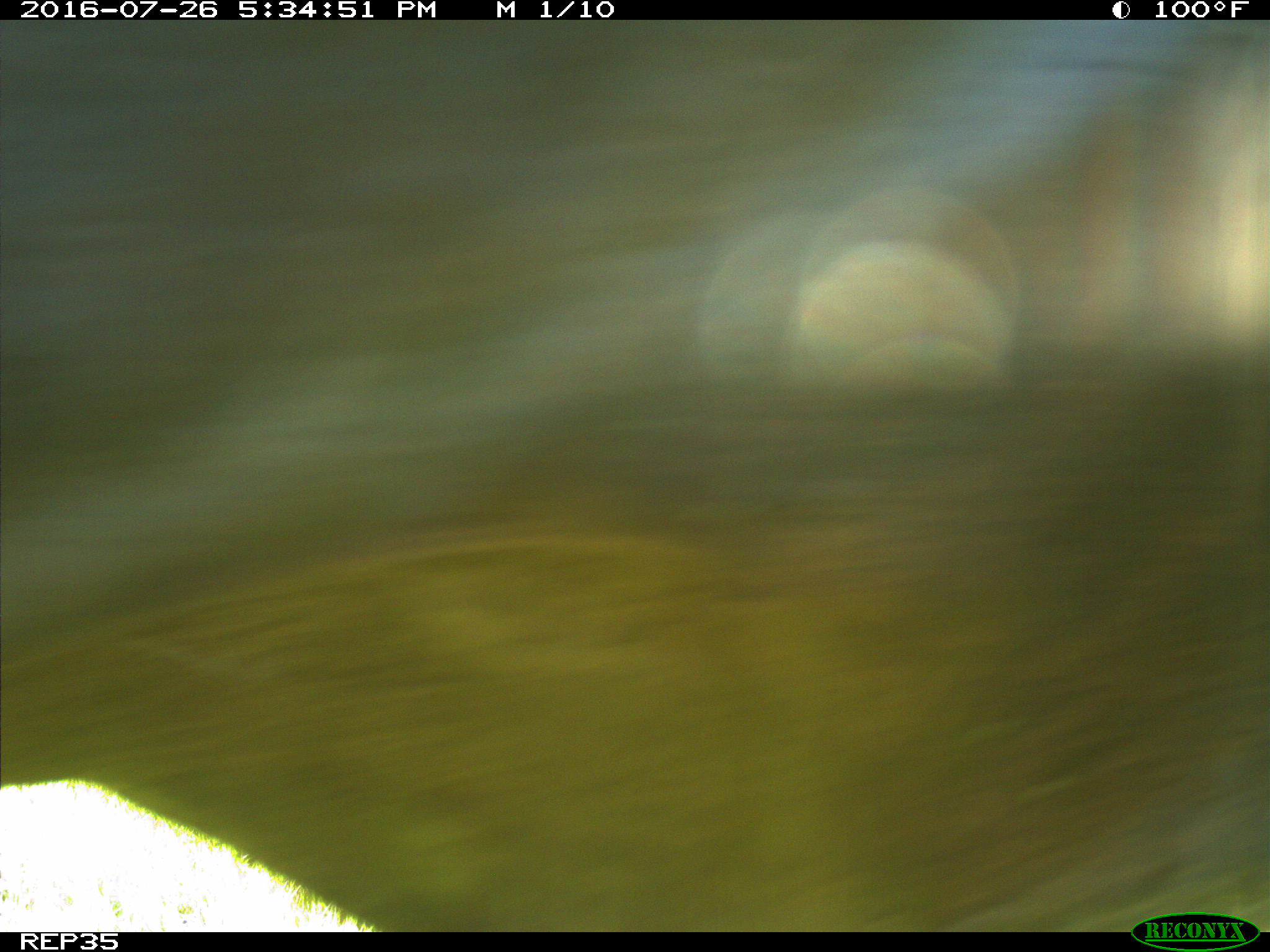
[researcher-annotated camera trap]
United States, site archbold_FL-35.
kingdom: Animalia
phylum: Chordata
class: Mammalia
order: Artiodactyla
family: Bovidae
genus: Bos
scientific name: Bos taurus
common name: domestic cow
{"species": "Bos taurus (domestic cow)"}